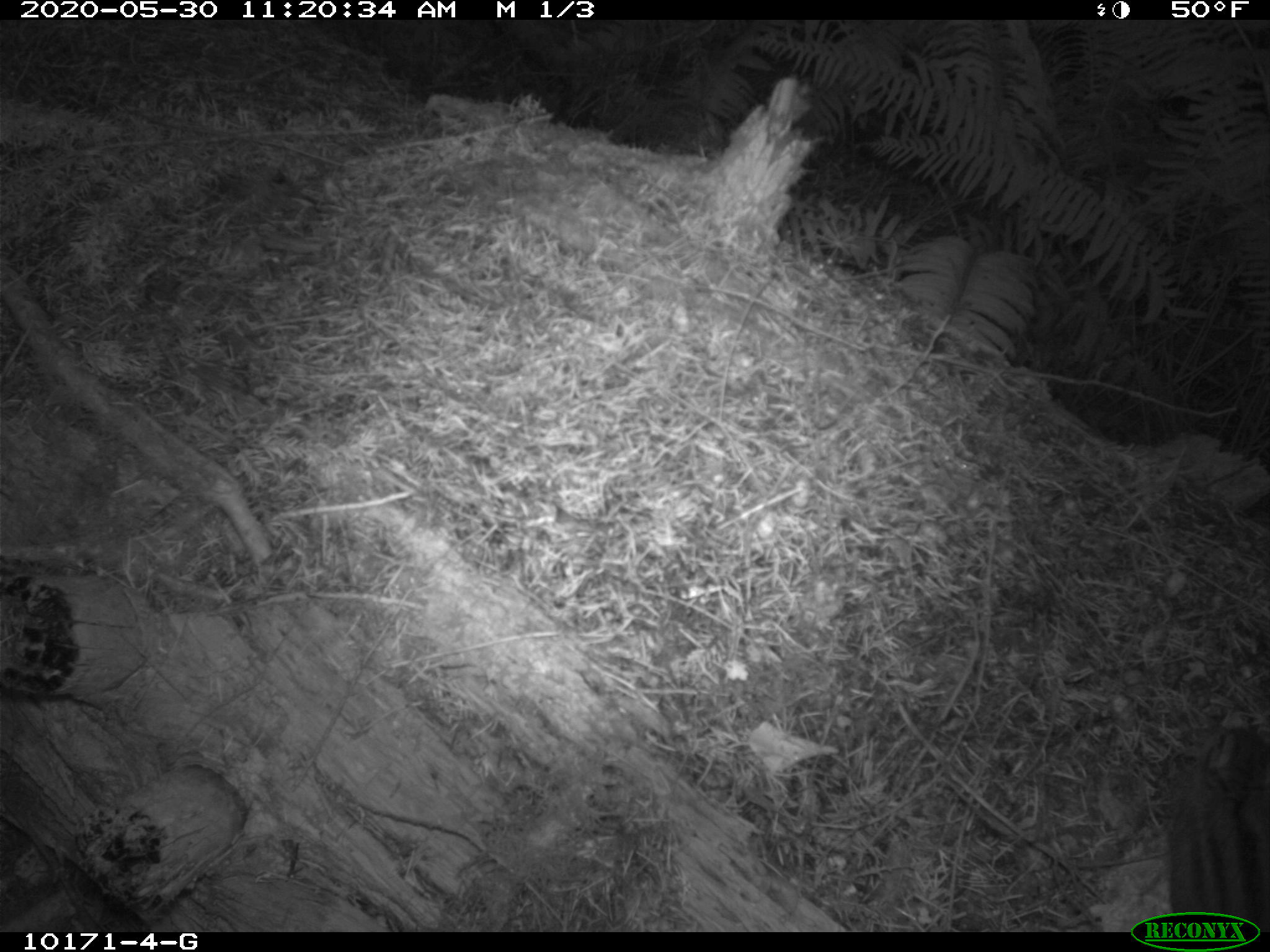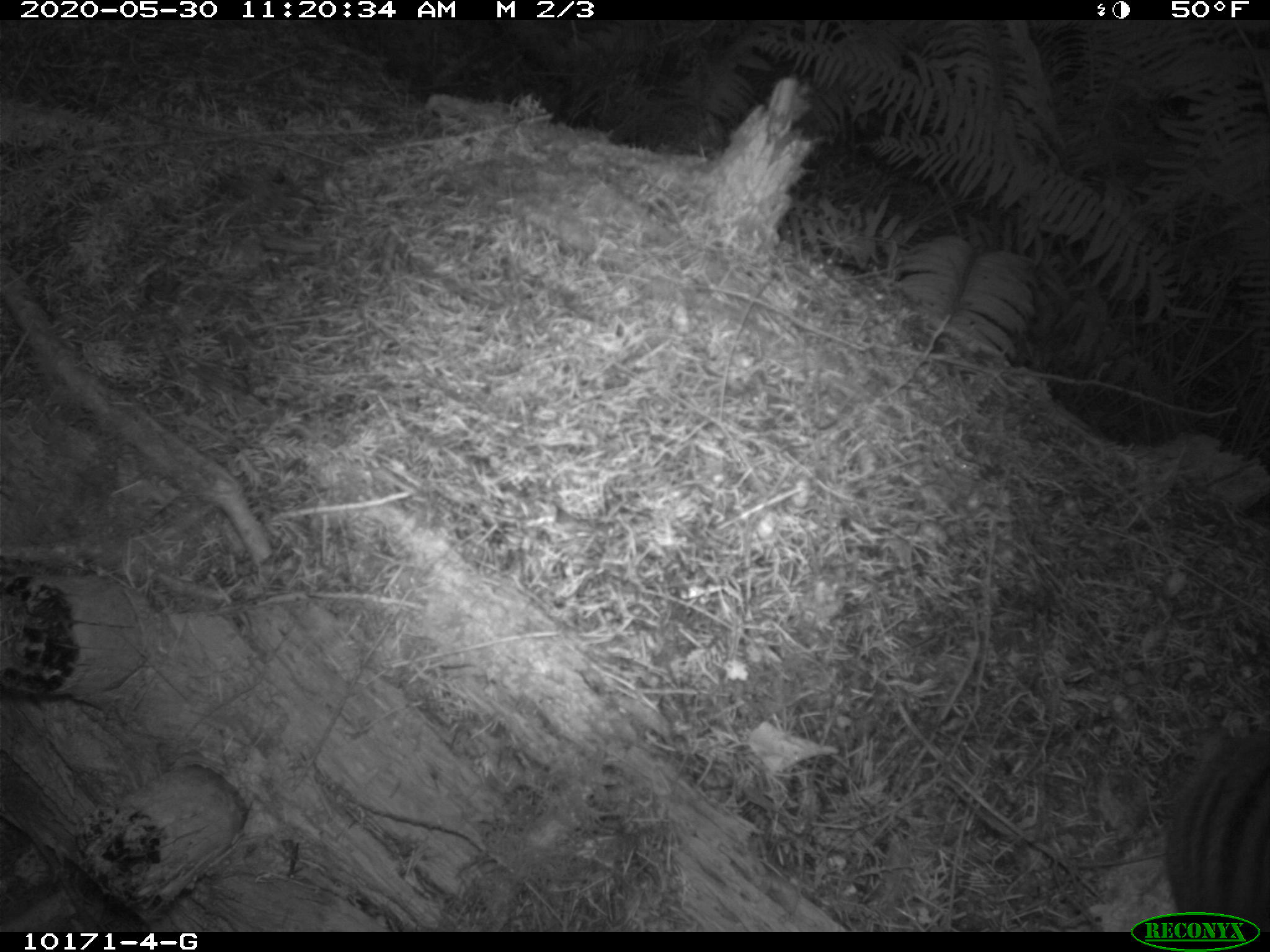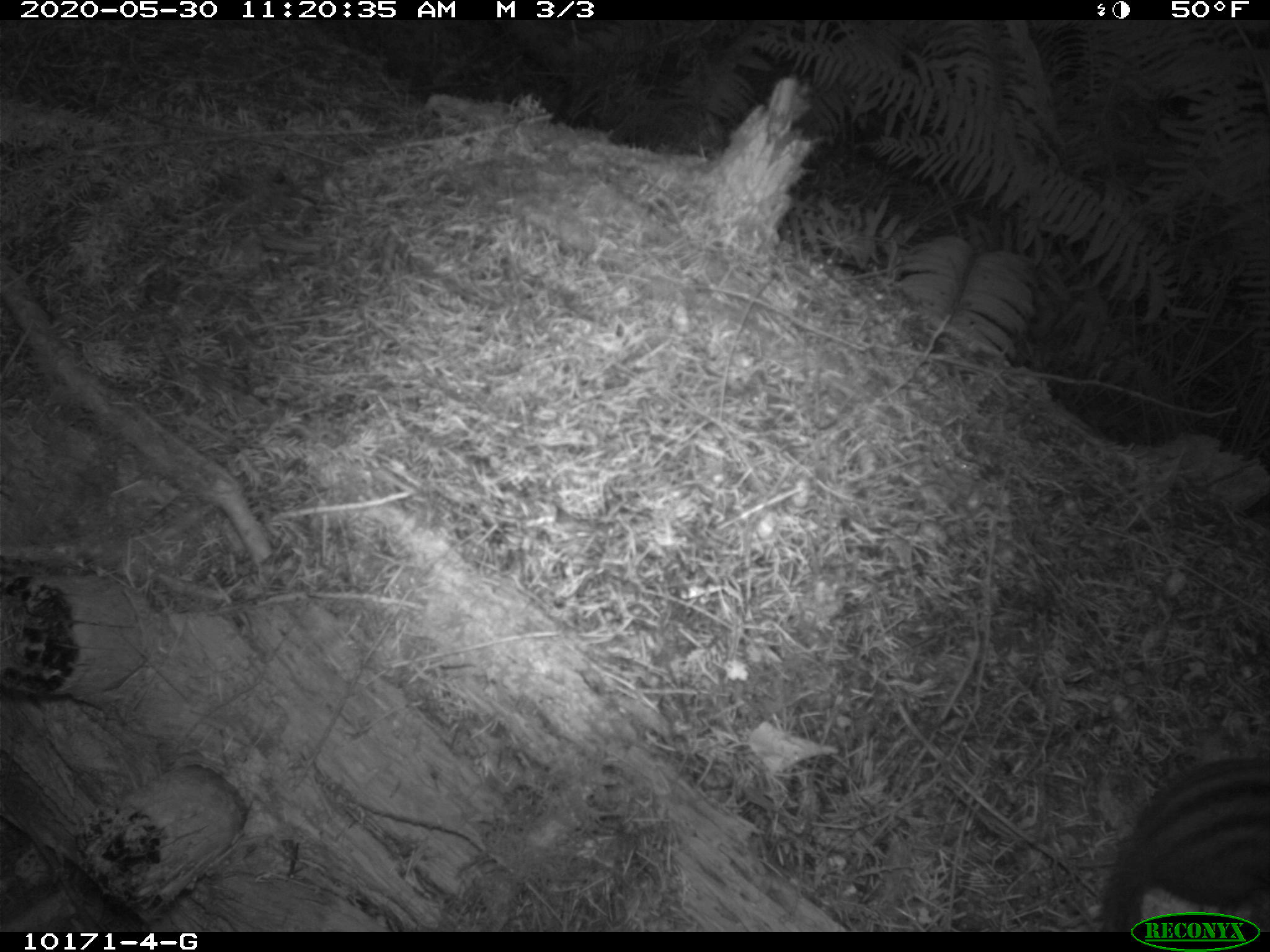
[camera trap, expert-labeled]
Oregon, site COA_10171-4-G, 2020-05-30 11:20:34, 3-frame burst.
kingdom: Animalia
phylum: Chordata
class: Mammalia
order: Rodentia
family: Sciuridae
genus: Neotamias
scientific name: Neotamias townsendii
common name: townsend's chipmunk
Townsend's chipmunk (Neotamias townsendii).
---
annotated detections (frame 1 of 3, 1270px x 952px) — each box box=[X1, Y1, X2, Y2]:
townsend's chipmunk: box=[1154, 711, 1258, 912]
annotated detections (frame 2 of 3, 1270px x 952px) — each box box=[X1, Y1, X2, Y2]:
townsend's chipmunk: box=[1154, 724, 1250, 907]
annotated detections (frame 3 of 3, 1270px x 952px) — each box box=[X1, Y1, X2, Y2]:
townsend's chipmunk: box=[1089, 754, 1260, 909]